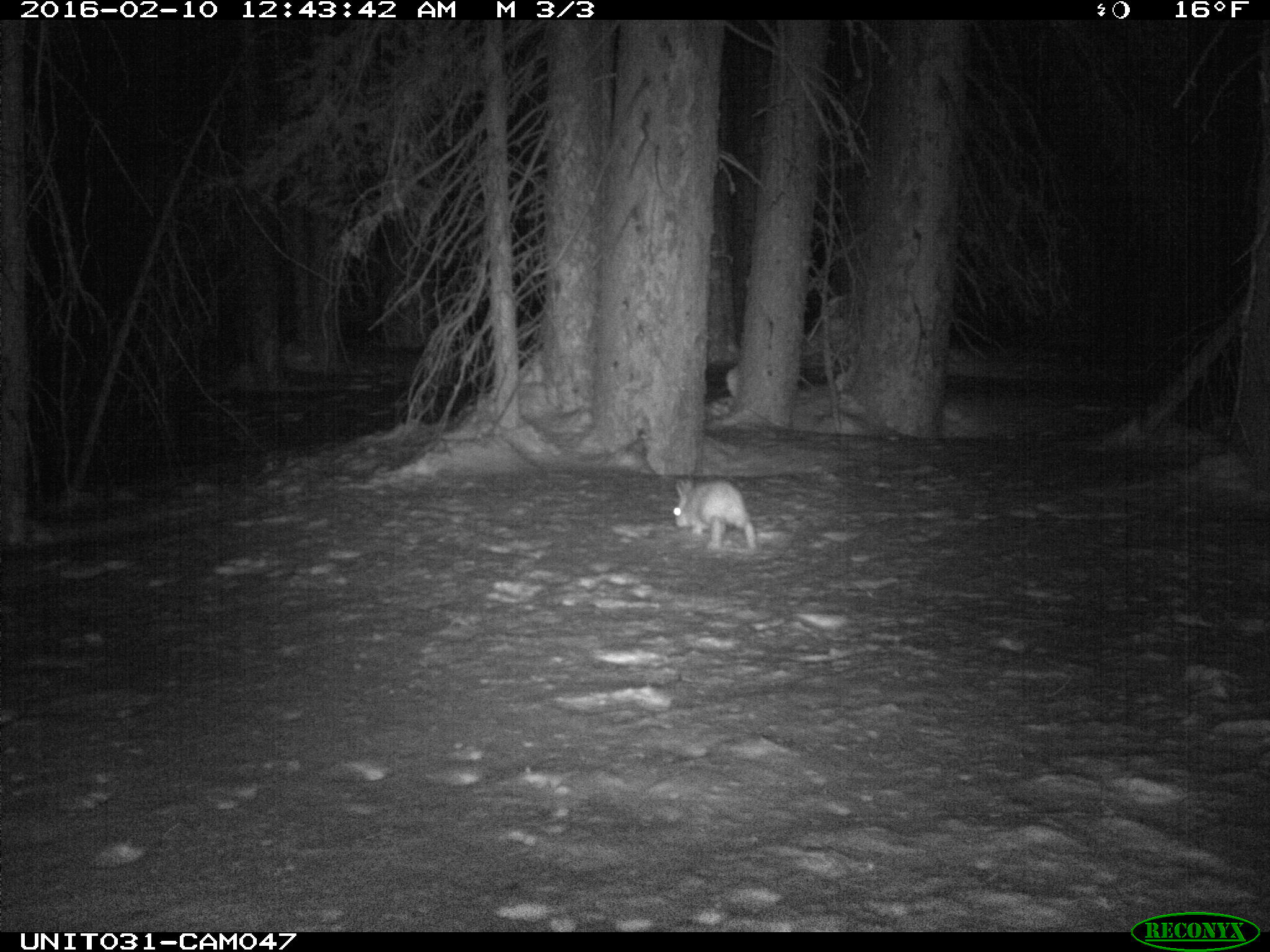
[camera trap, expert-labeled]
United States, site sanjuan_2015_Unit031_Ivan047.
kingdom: Animalia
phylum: Chordata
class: Mammalia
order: Lagomorpha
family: Leporidae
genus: Lepus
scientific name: Lepus americanus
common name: snowshoe hare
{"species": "Lepus americanus (snowshoe hare)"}